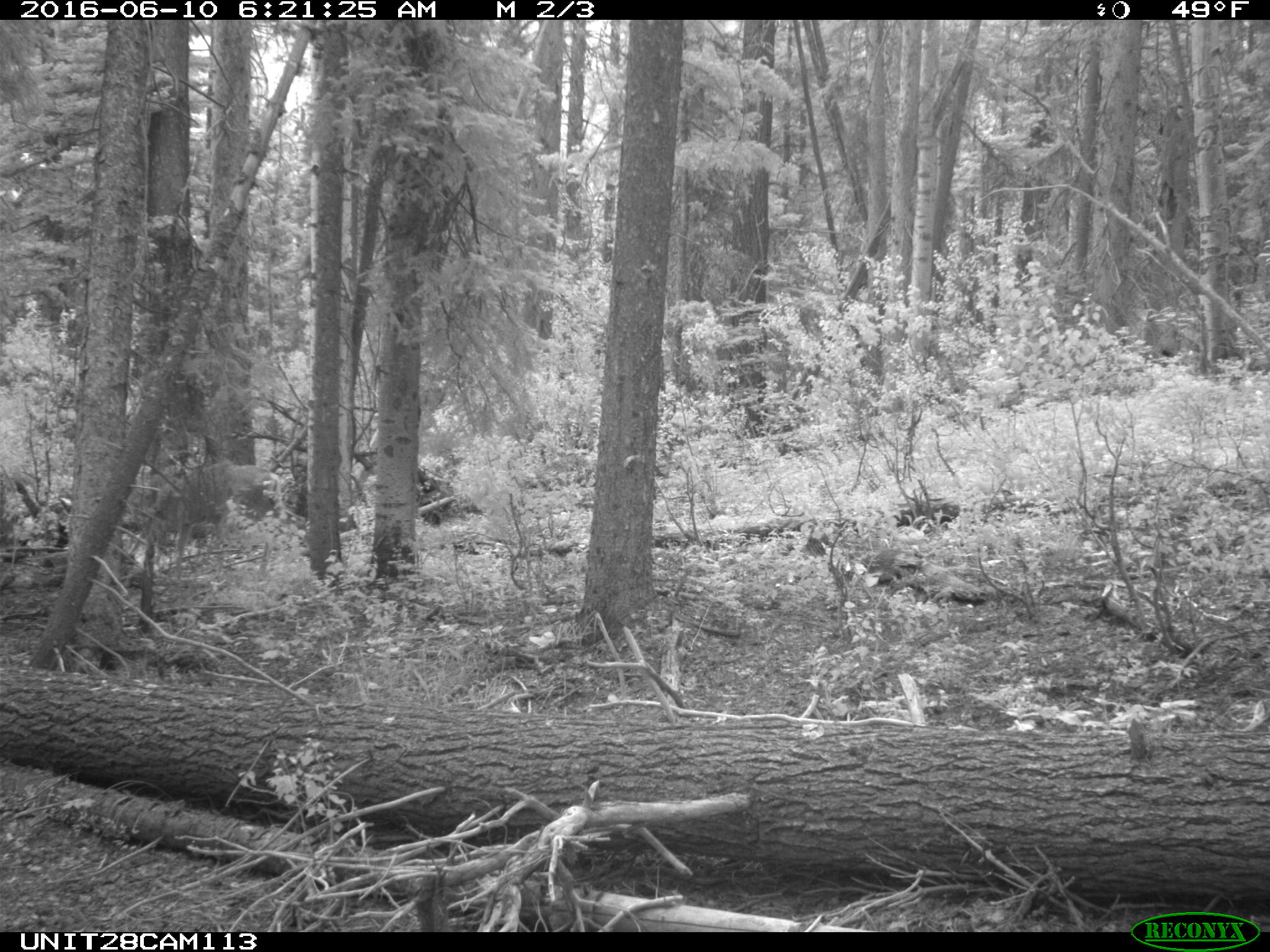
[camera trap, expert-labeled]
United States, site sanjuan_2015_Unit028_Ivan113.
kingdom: Animalia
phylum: Chordata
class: Mammalia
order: Artiodactyla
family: Cervidae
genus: Odocoileus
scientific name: Odocoileus hemionus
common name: mule deer